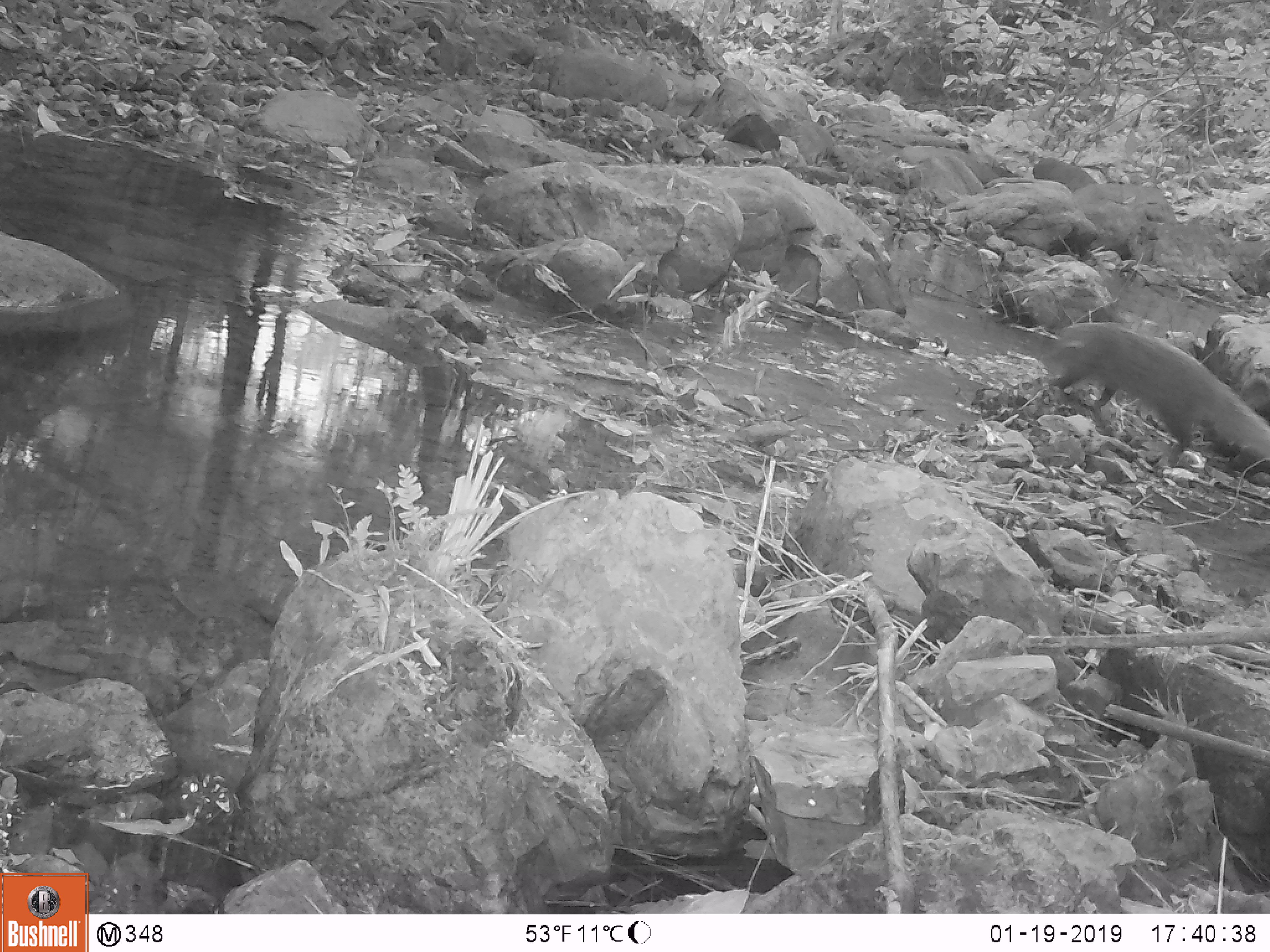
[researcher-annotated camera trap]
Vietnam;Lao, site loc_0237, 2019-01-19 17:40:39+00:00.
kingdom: Animalia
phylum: Chordata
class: Mammalia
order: Carnivora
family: Herpestidae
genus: Urva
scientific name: Urva urva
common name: crab-eating mongoose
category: crab eating mongoose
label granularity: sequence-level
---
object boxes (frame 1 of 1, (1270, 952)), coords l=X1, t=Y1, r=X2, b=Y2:
crab eating mongoose: l=1039, t=321, r=1269, b=468